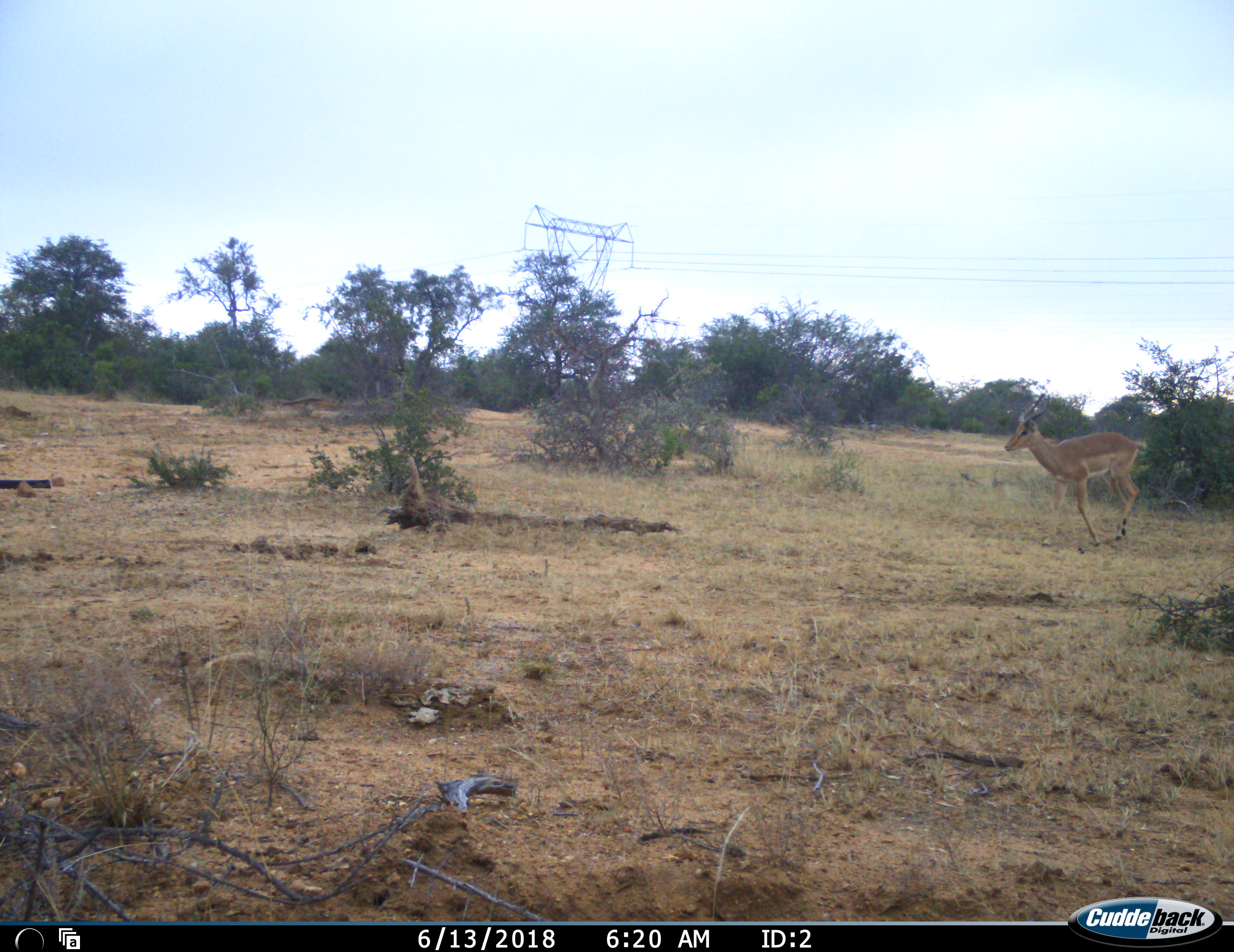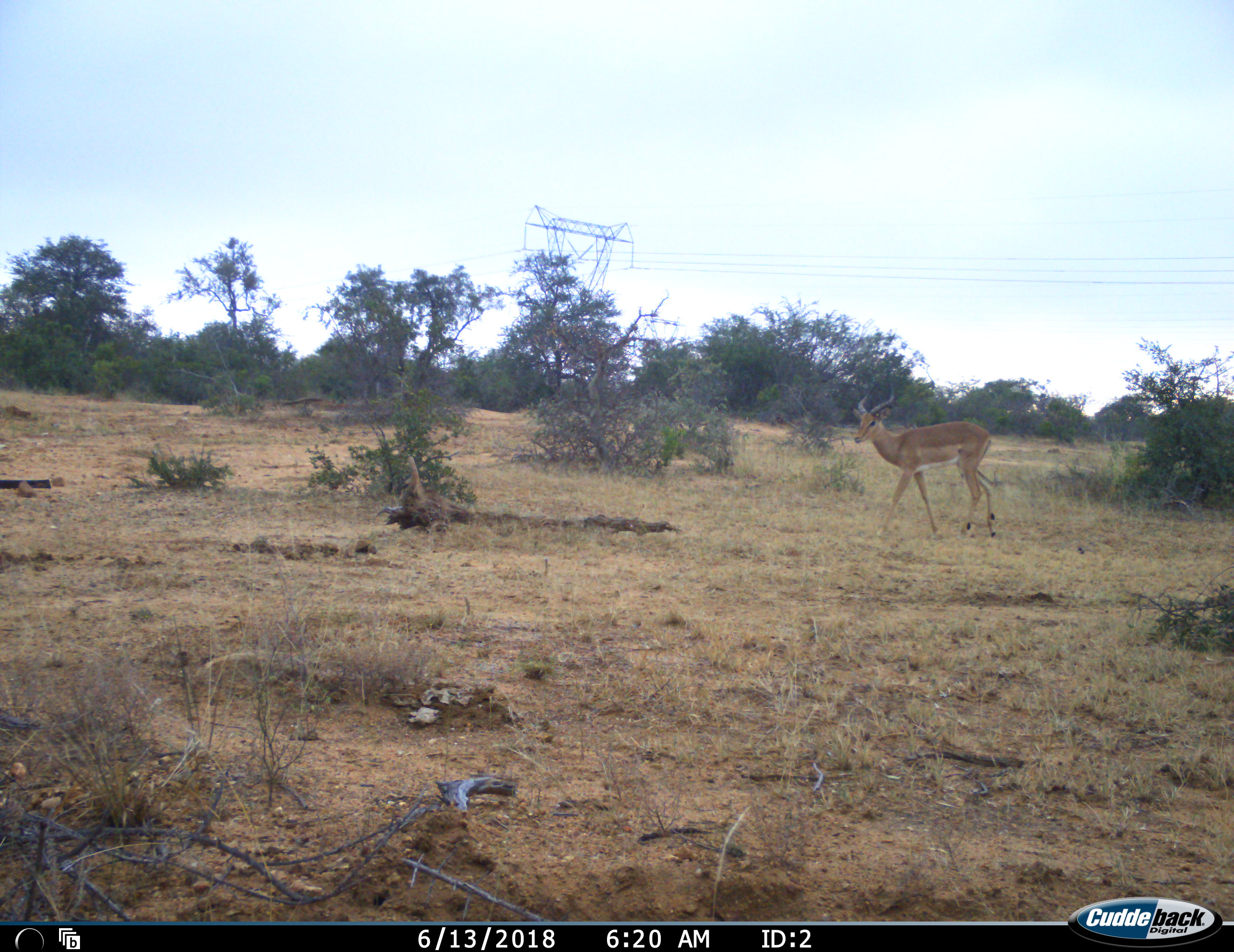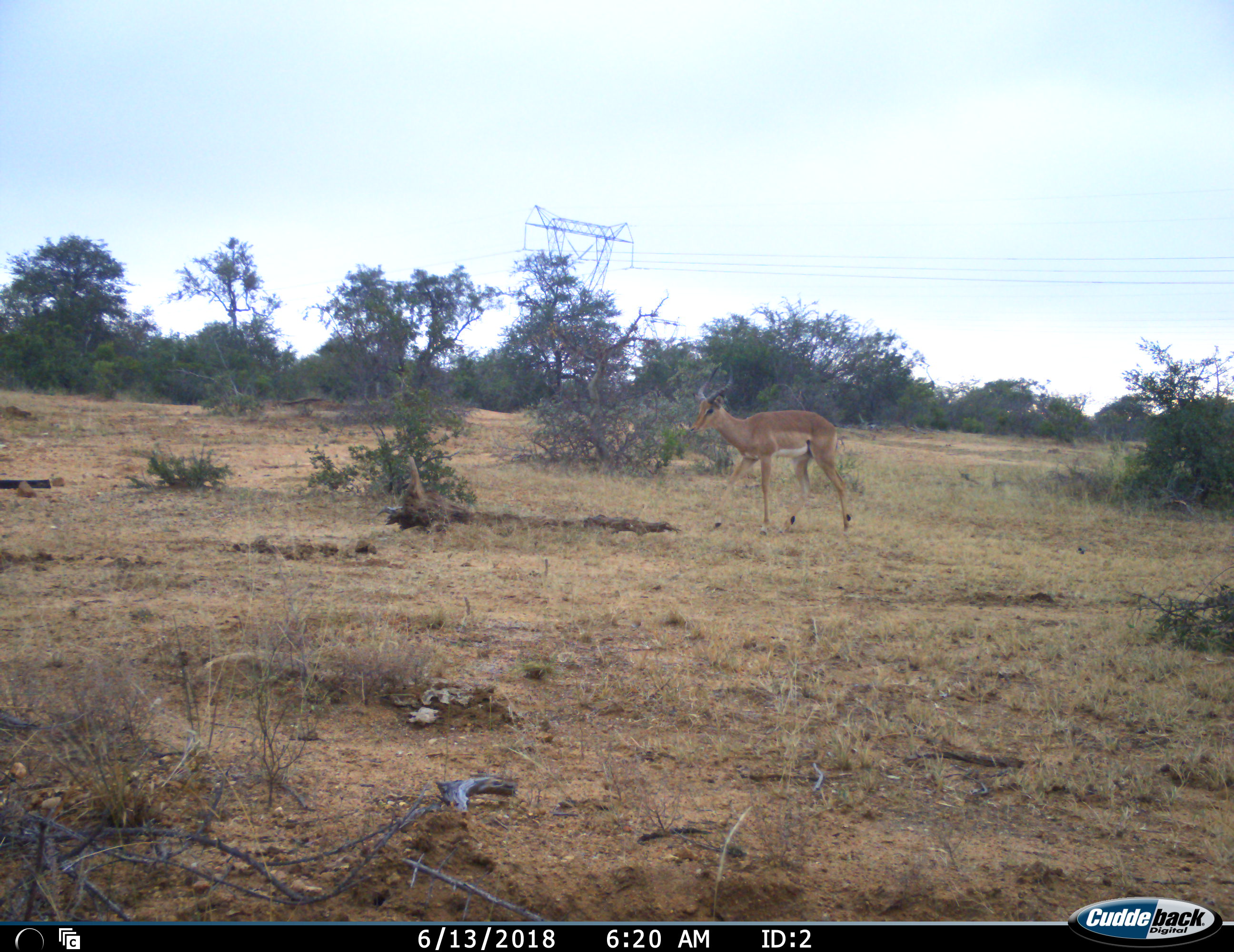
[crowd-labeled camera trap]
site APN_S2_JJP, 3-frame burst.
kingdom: Animalia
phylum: Chordata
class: Mammalia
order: Artiodactyla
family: Bovidae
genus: Aepyceros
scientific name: Aepyceros melampus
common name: impala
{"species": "impala (Aepyceros melampus)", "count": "1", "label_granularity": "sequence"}